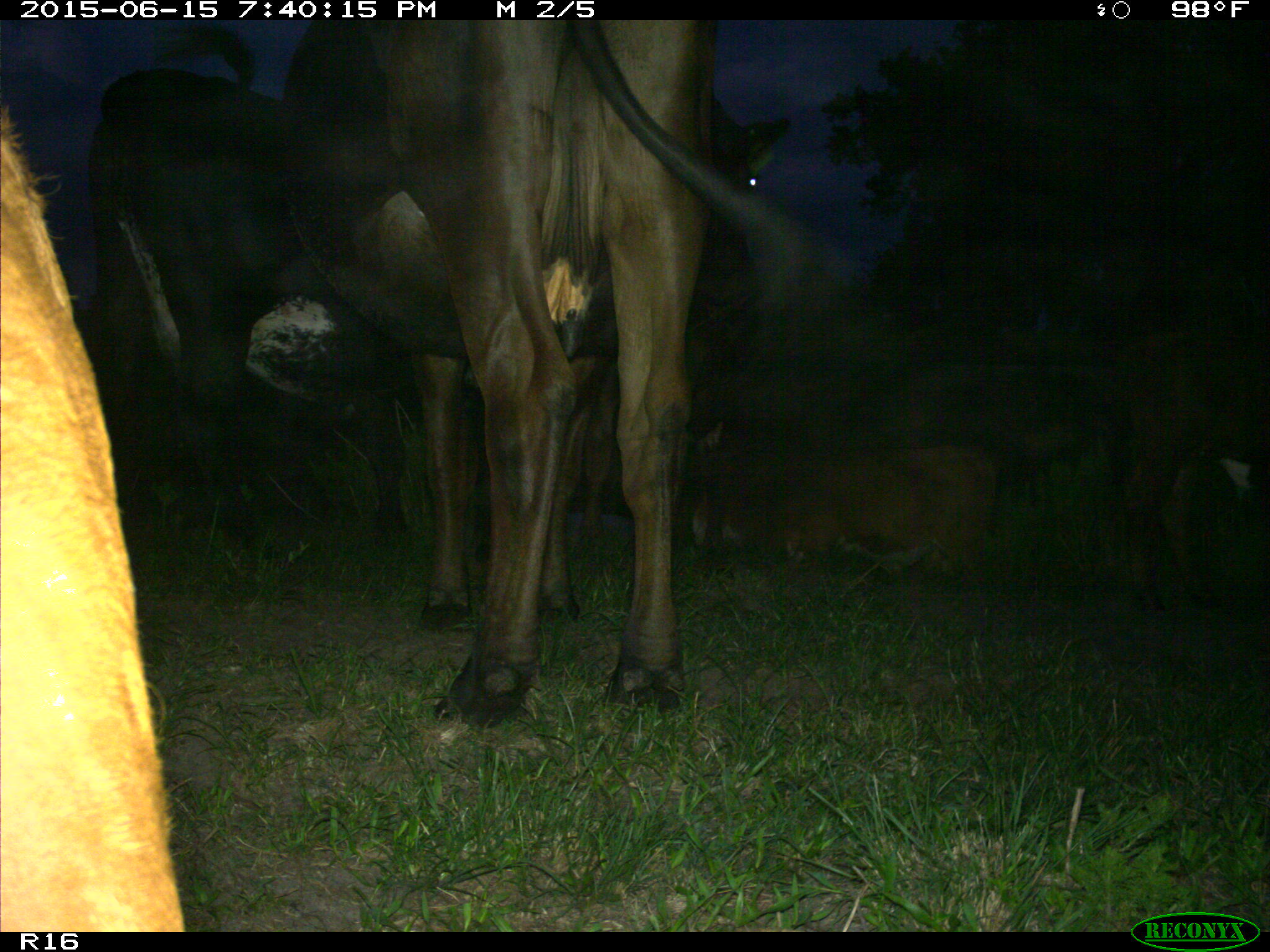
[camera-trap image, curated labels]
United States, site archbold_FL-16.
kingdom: Animalia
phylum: Chordata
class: Mammalia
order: Artiodactyla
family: Bovidae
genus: Bos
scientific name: Bos taurus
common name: domestic cow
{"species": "Bos taurus (domestic cow)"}